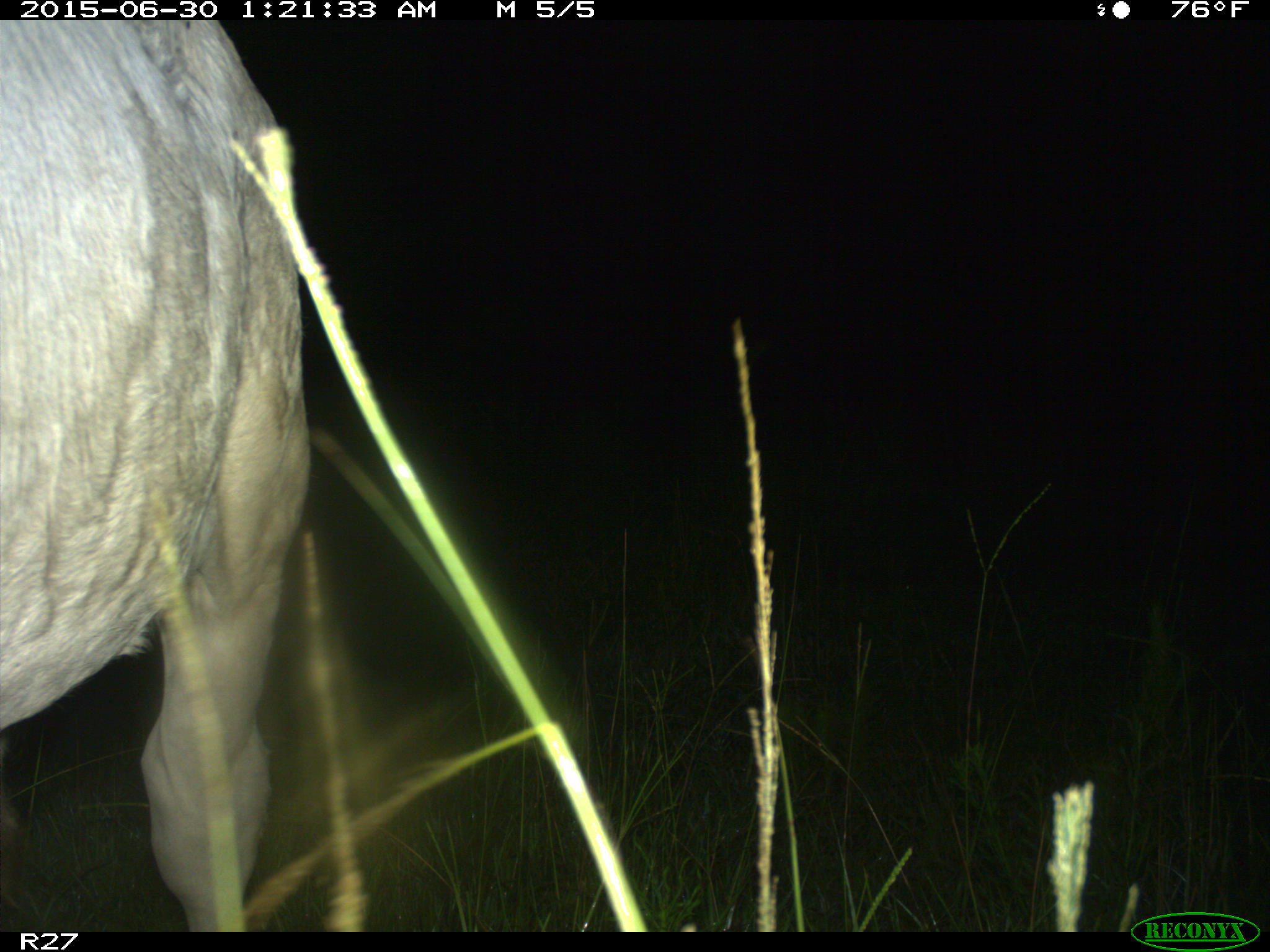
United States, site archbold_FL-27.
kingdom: Animalia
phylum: Chordata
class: Mammalia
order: Artiodactyla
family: Bovidae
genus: Bos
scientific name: Bos taurus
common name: domestic cow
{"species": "Bos taurus (domestic cow)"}